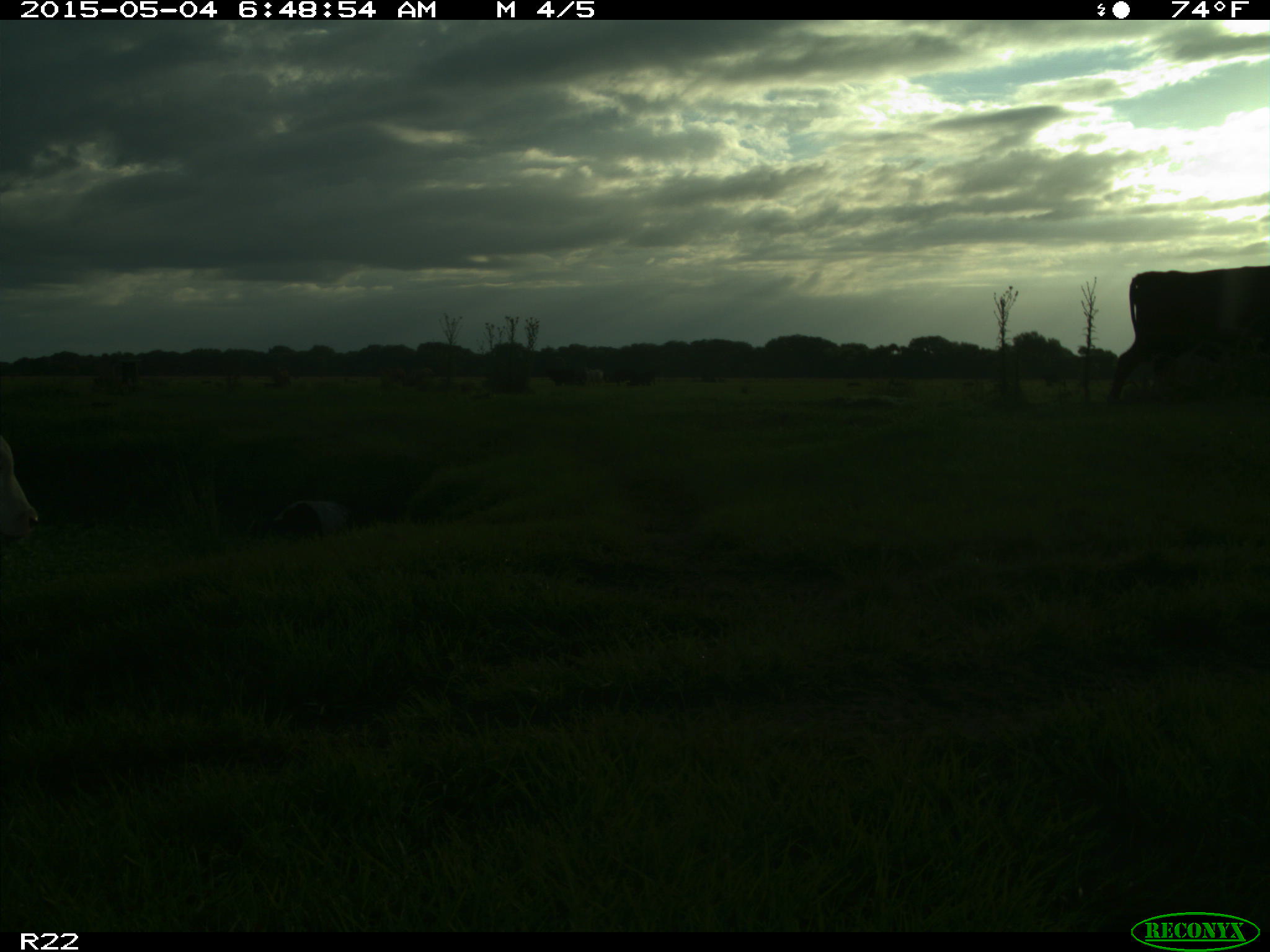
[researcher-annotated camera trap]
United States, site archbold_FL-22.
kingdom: Animalia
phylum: Chordata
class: Mammalia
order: Artiodactyla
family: Bovidae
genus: Bos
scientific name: Bos taurus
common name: domestic cow